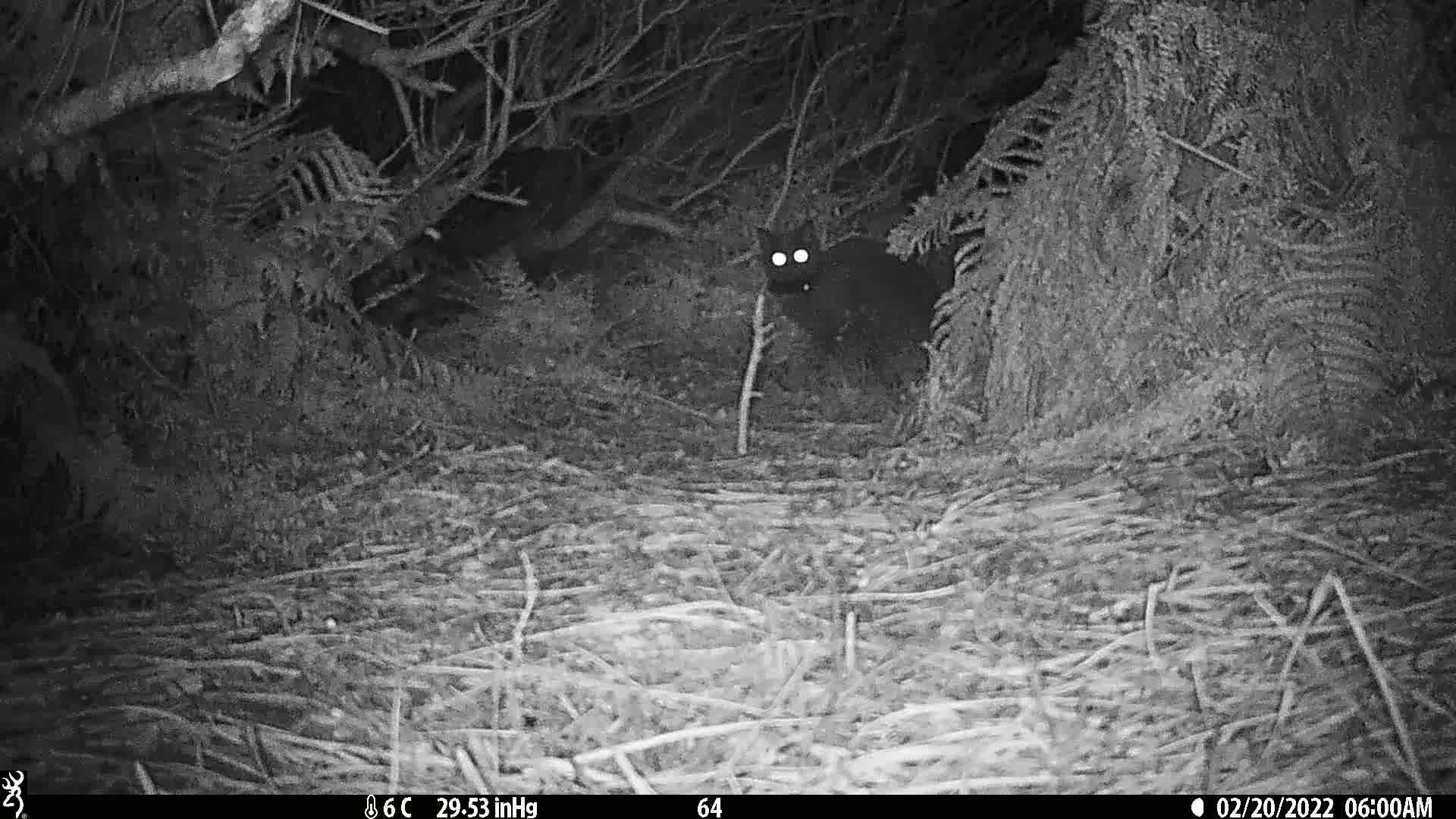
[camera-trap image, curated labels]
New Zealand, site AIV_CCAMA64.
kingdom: Animalia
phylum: Chordata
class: Mammalia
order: Carnivora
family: Felidae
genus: Felis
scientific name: Felis catus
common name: domestic cat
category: cat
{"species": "cat (domestic cat) (Felis catus)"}